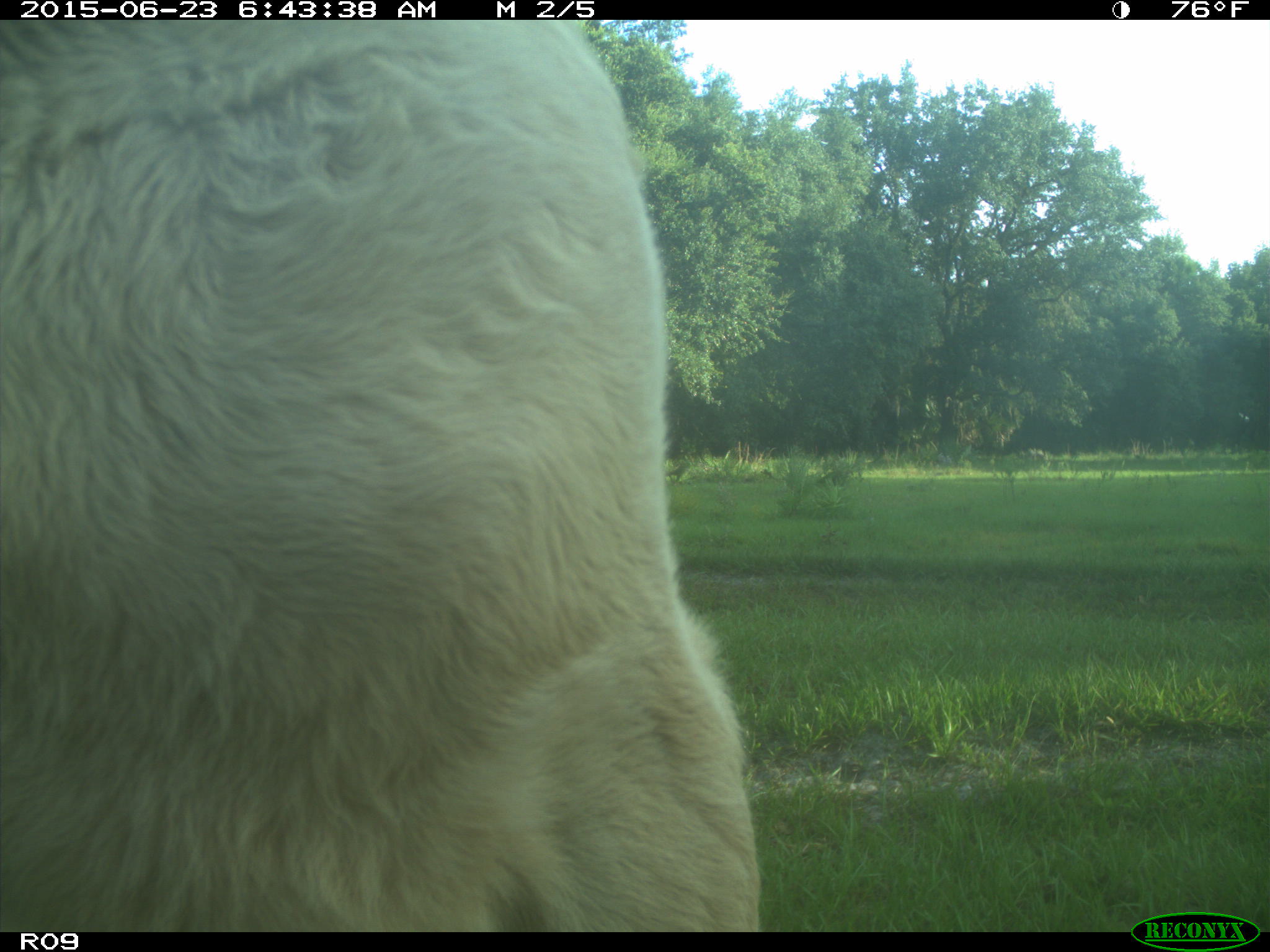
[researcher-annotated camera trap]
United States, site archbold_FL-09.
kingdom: Animalia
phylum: Chordata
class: Mammalia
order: Artiodactyla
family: Bovidae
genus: Bos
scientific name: Bos taurus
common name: domestic cow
Bos taurus (domestic cow).